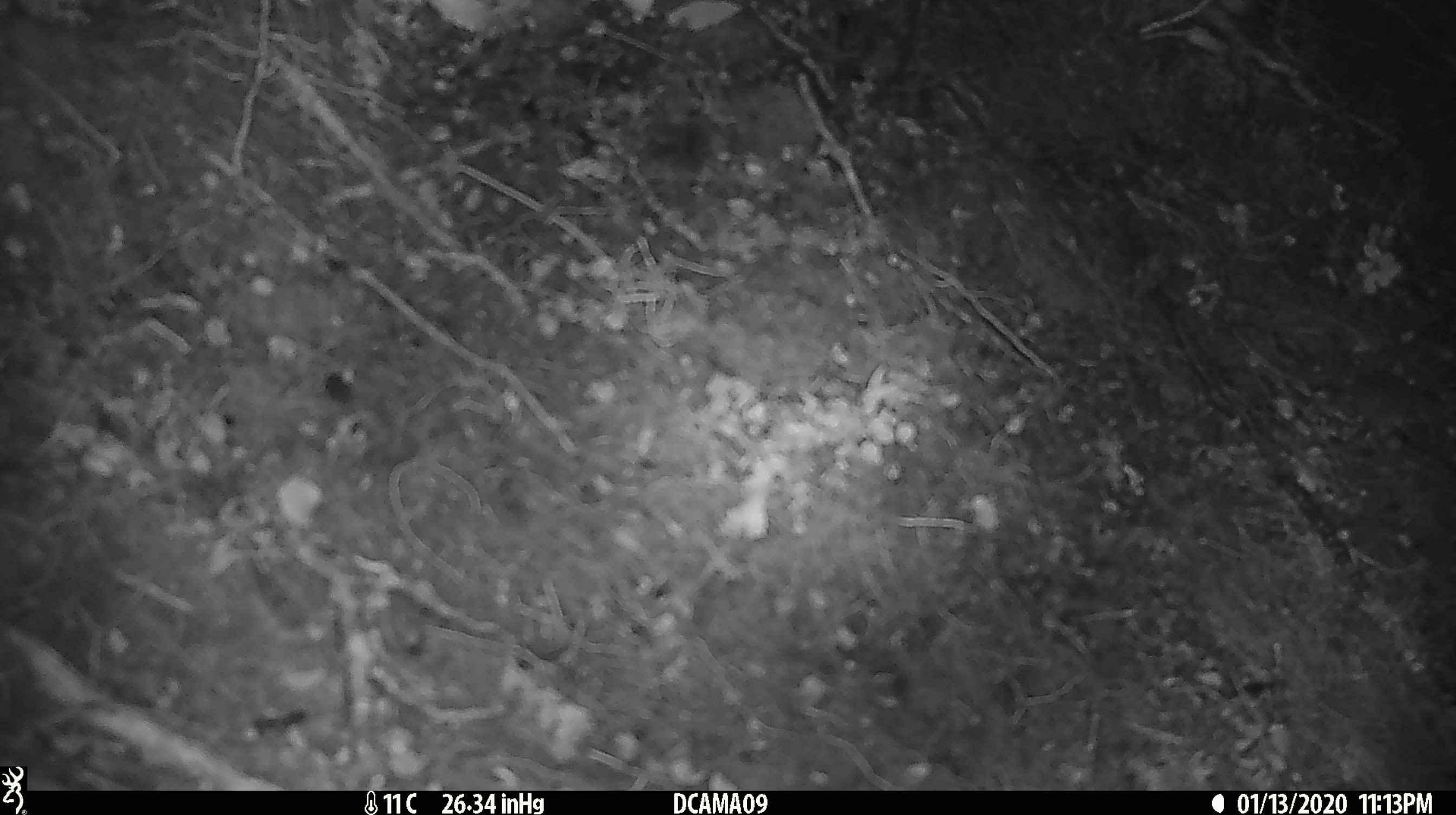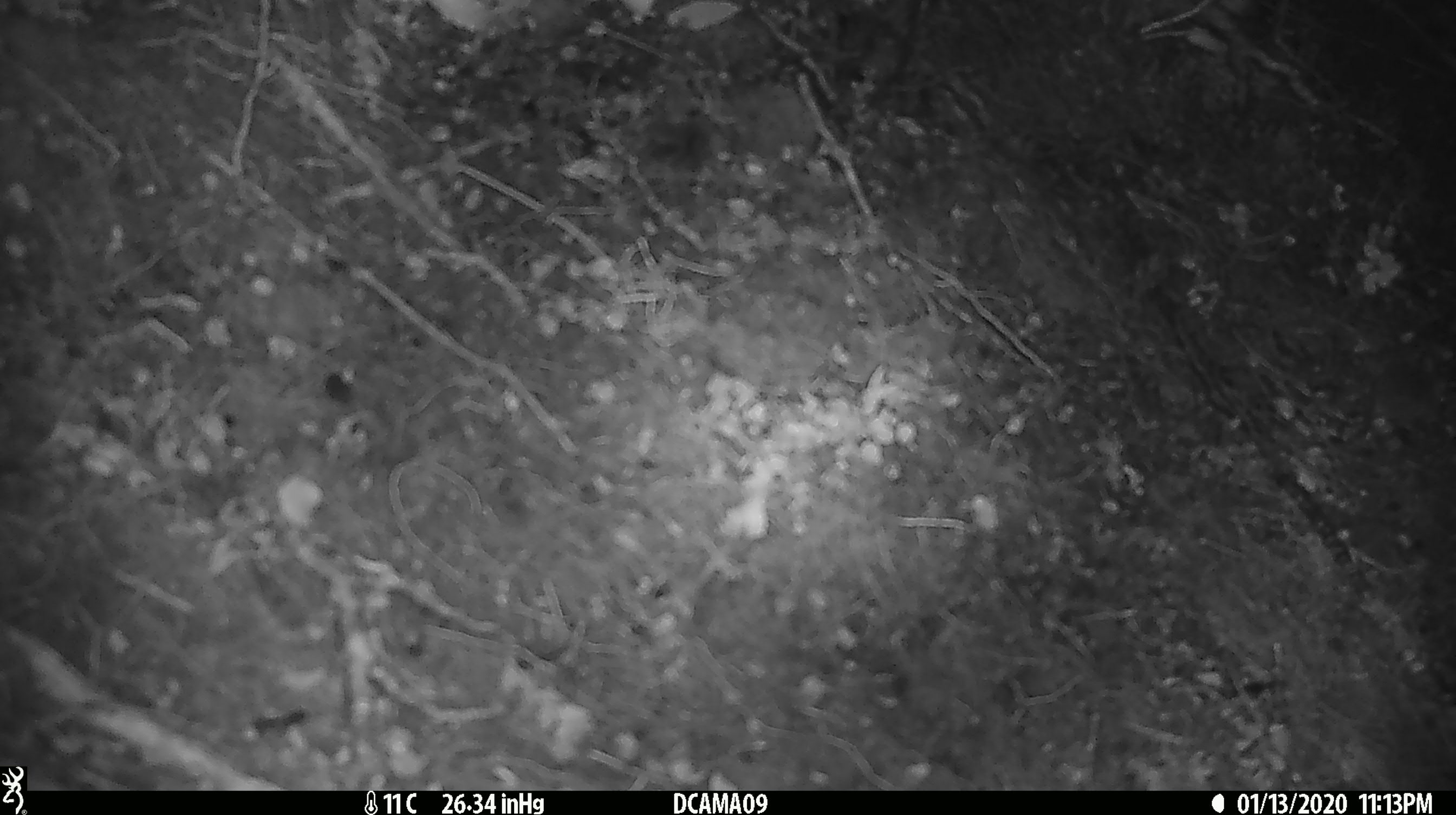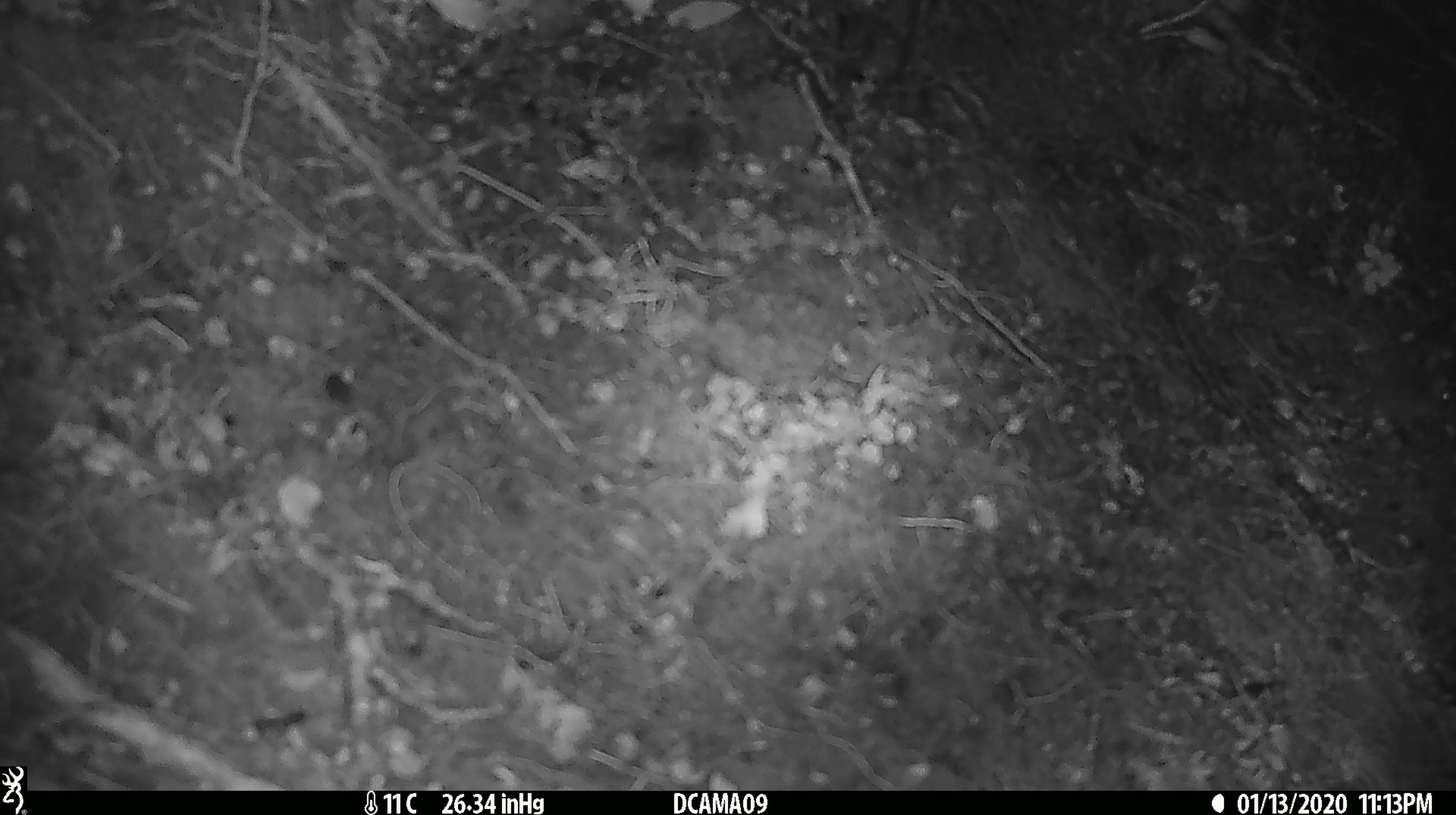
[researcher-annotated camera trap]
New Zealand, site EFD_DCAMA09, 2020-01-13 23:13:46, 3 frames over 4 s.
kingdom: Animalia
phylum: Chordata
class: Mammalia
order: Rodentia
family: Muridae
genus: Mus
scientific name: Mus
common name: mouse